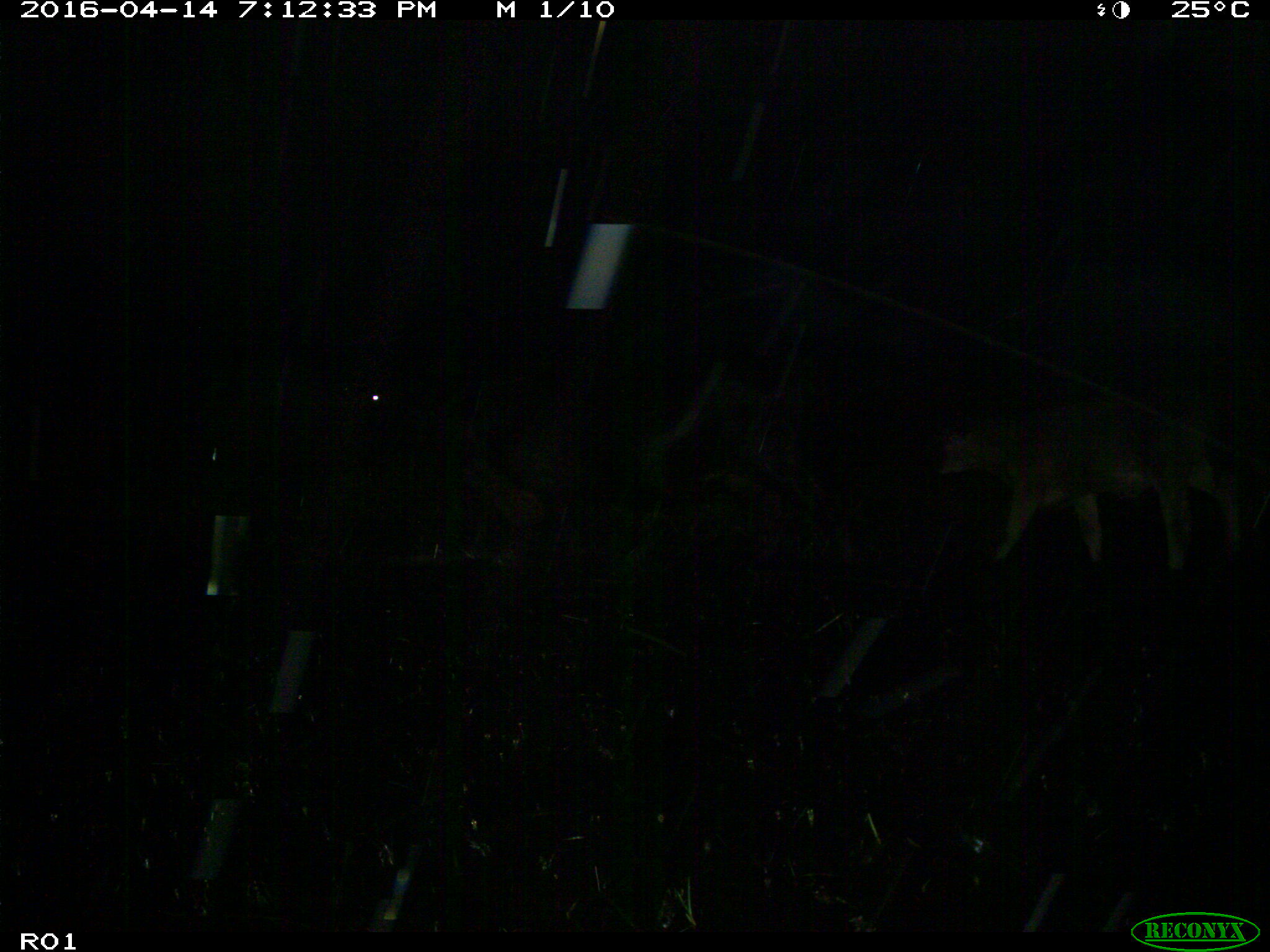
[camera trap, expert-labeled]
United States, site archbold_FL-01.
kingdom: Animalia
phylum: Chordata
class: Mammalia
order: Artiodactyla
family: Bovidae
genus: Bos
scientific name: Bos taurus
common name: domestic cow